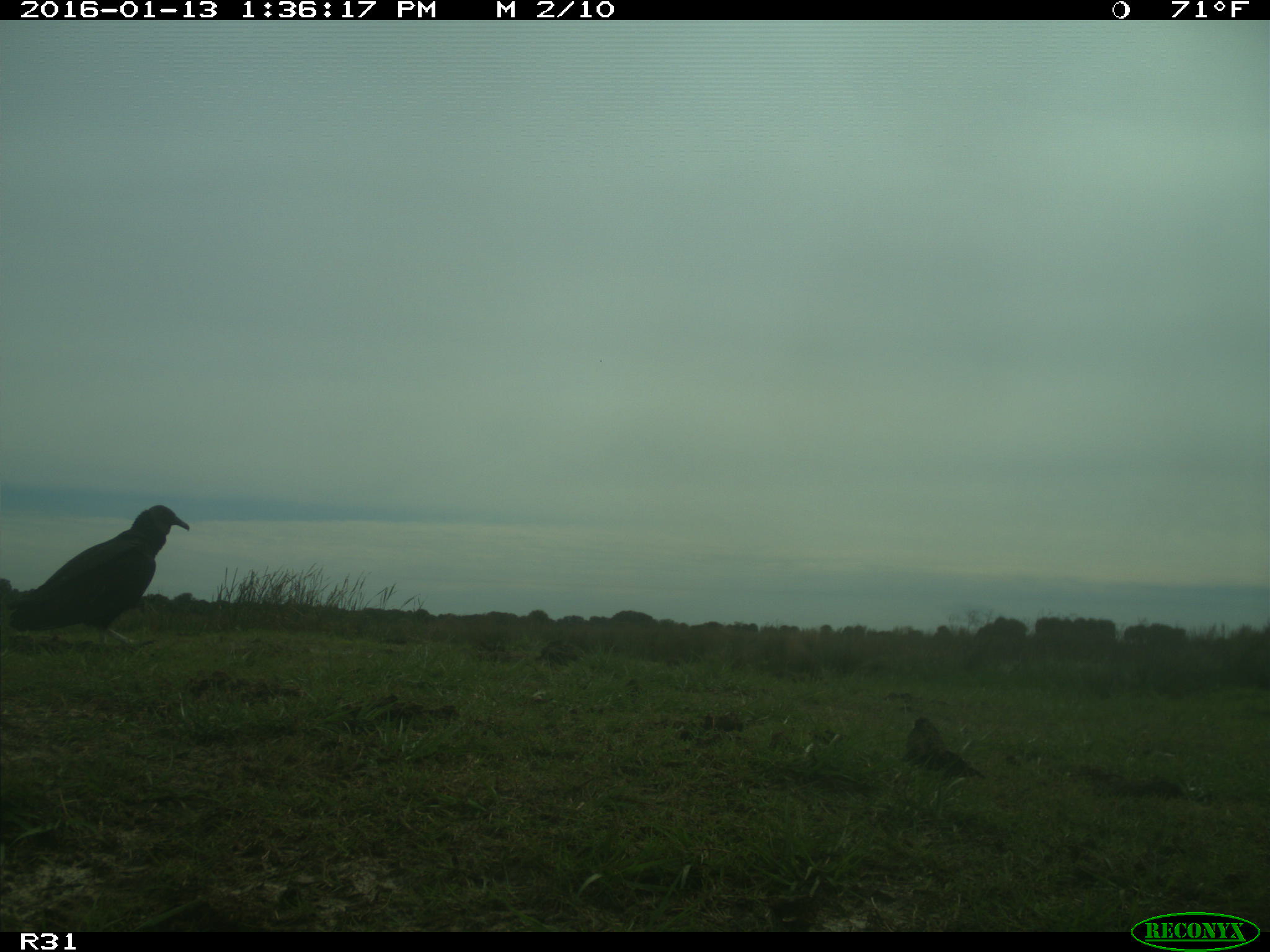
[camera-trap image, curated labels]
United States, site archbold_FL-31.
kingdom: Animalia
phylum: Chordata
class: Aves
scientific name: Aves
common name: birds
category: unidentified bird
Unidentified bird (birds) (Aves).